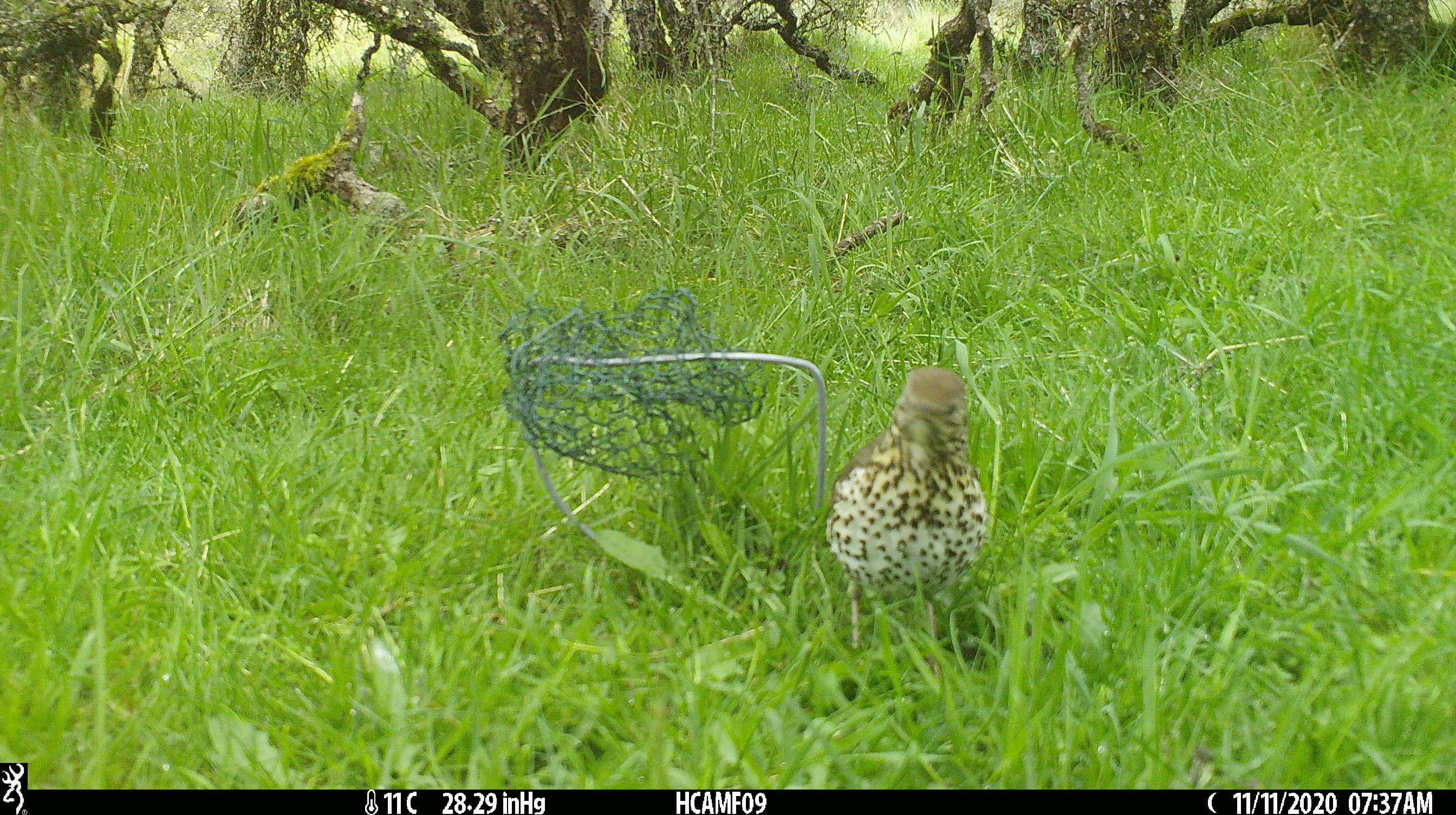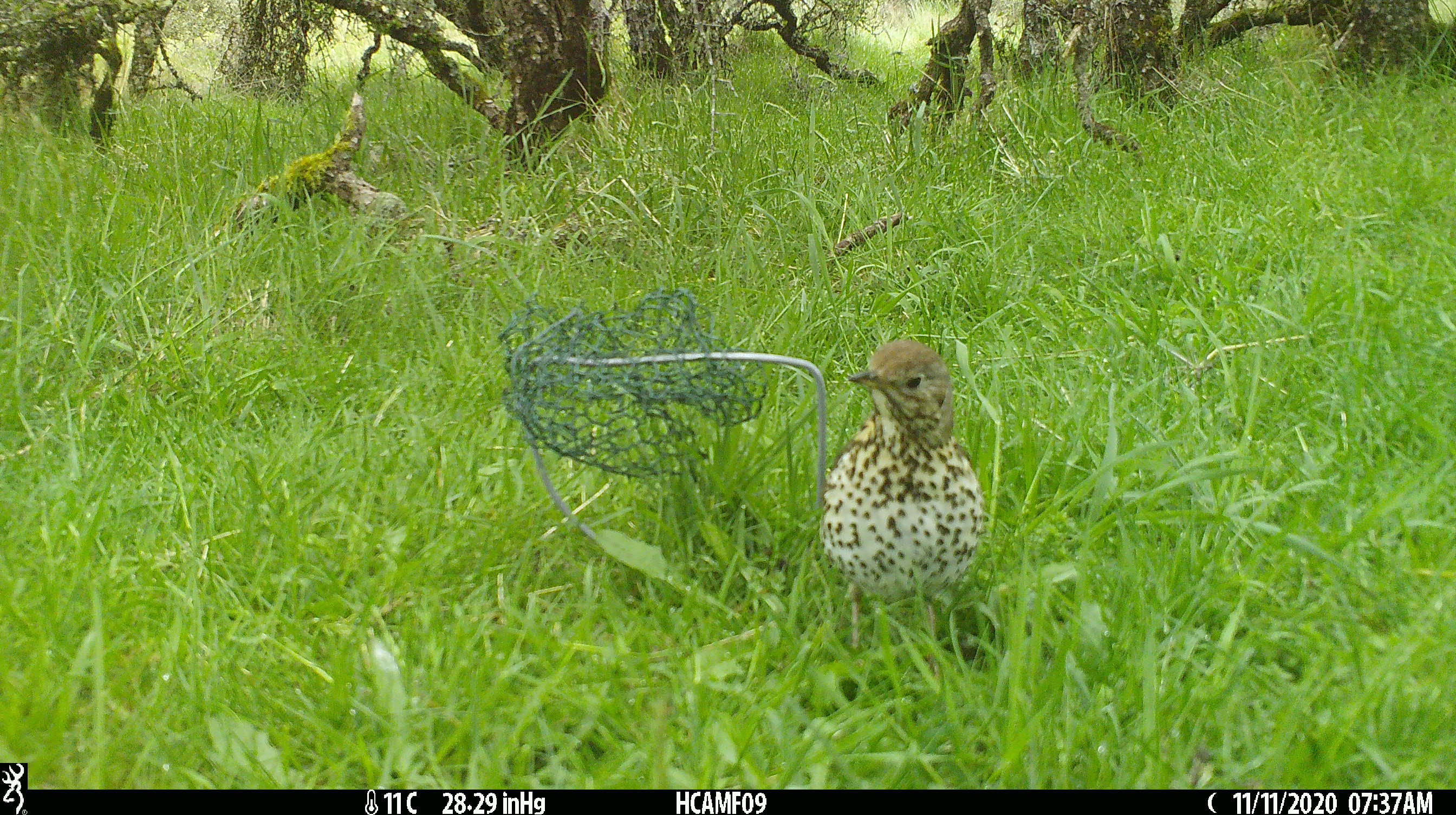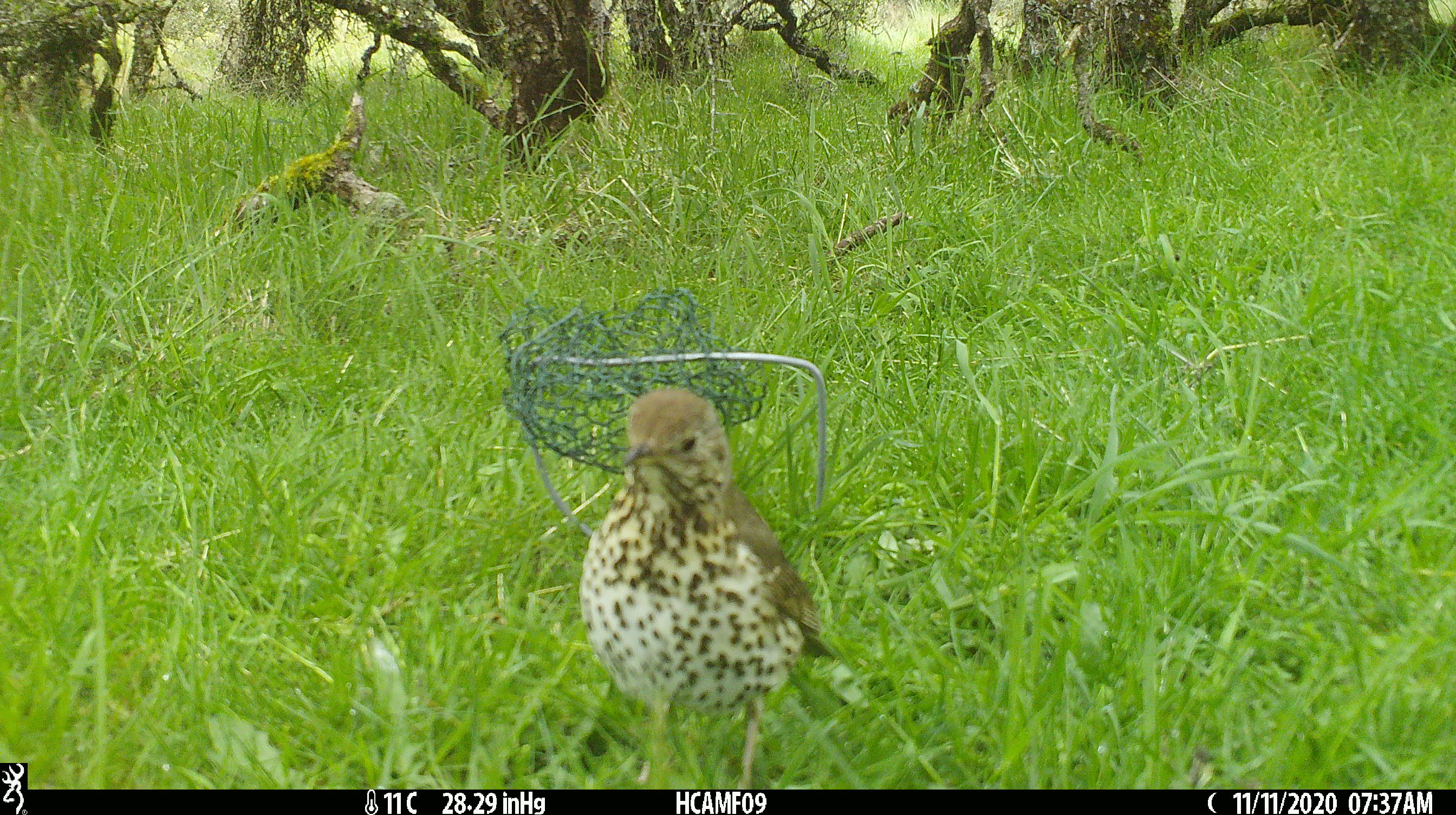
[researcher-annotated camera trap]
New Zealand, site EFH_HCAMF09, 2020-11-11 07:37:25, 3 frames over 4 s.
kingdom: Animalia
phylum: Chordata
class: Aves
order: Passeriformes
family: Turdidae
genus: Turdus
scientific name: Turdus philomelos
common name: song thrush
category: thrush